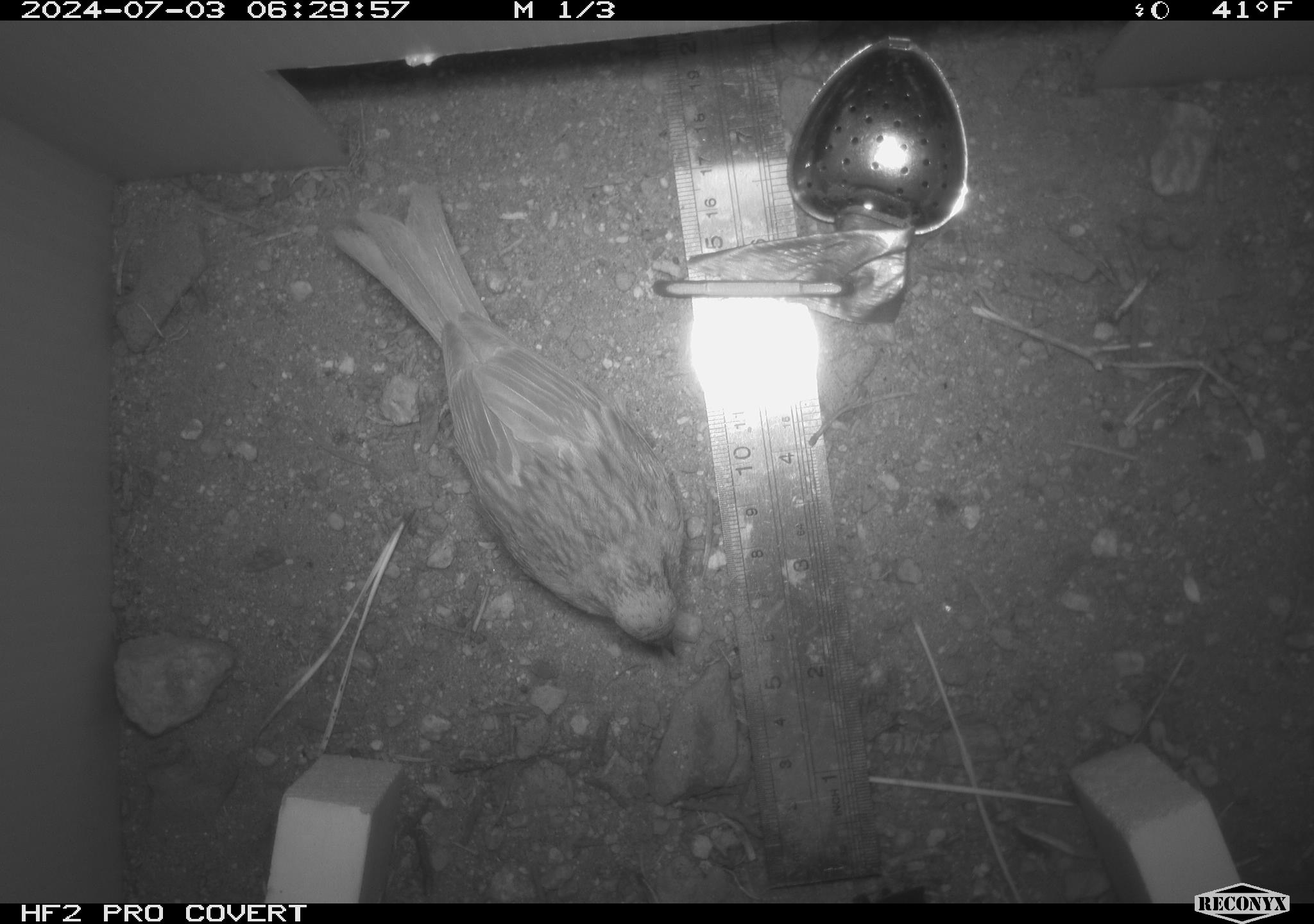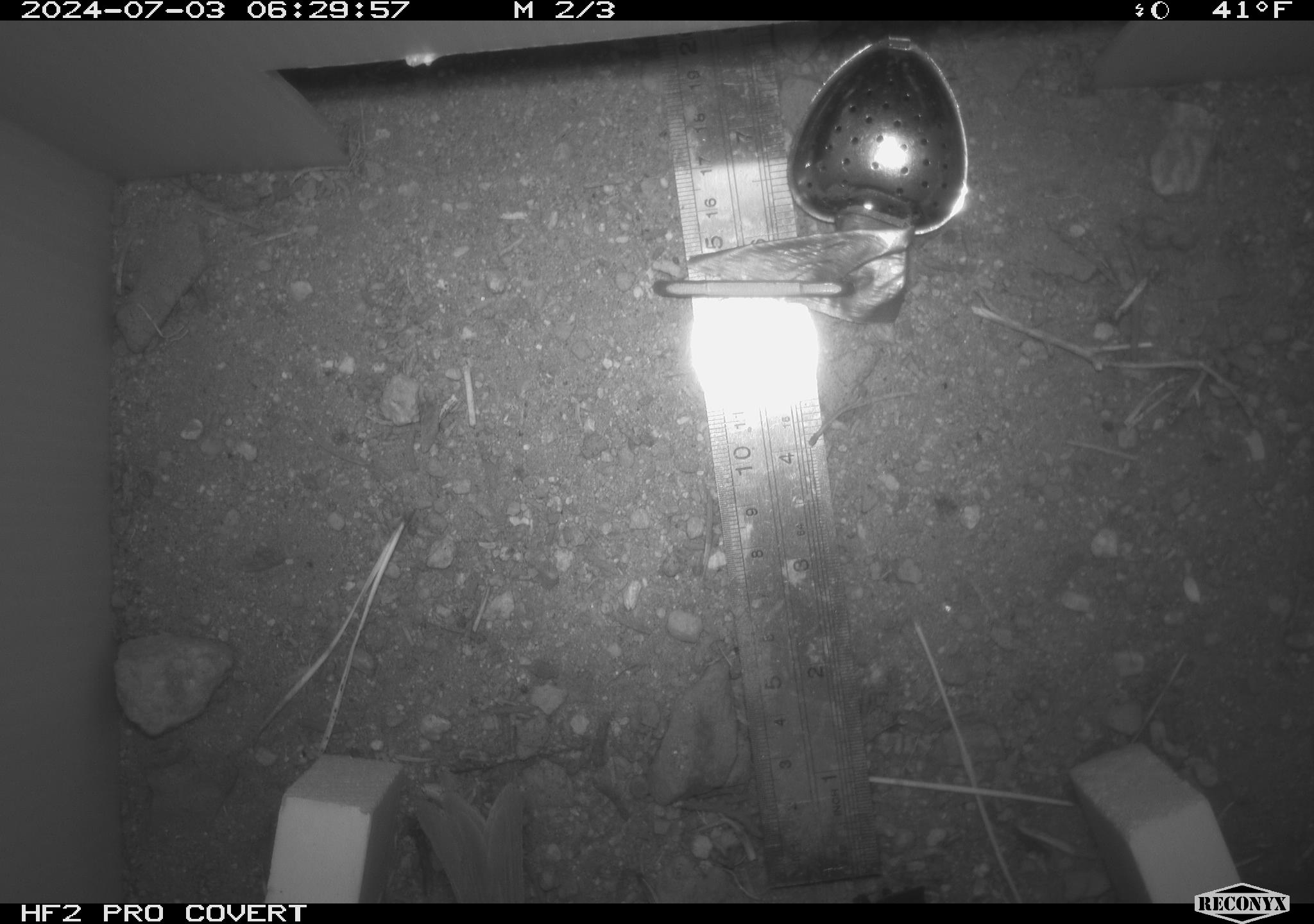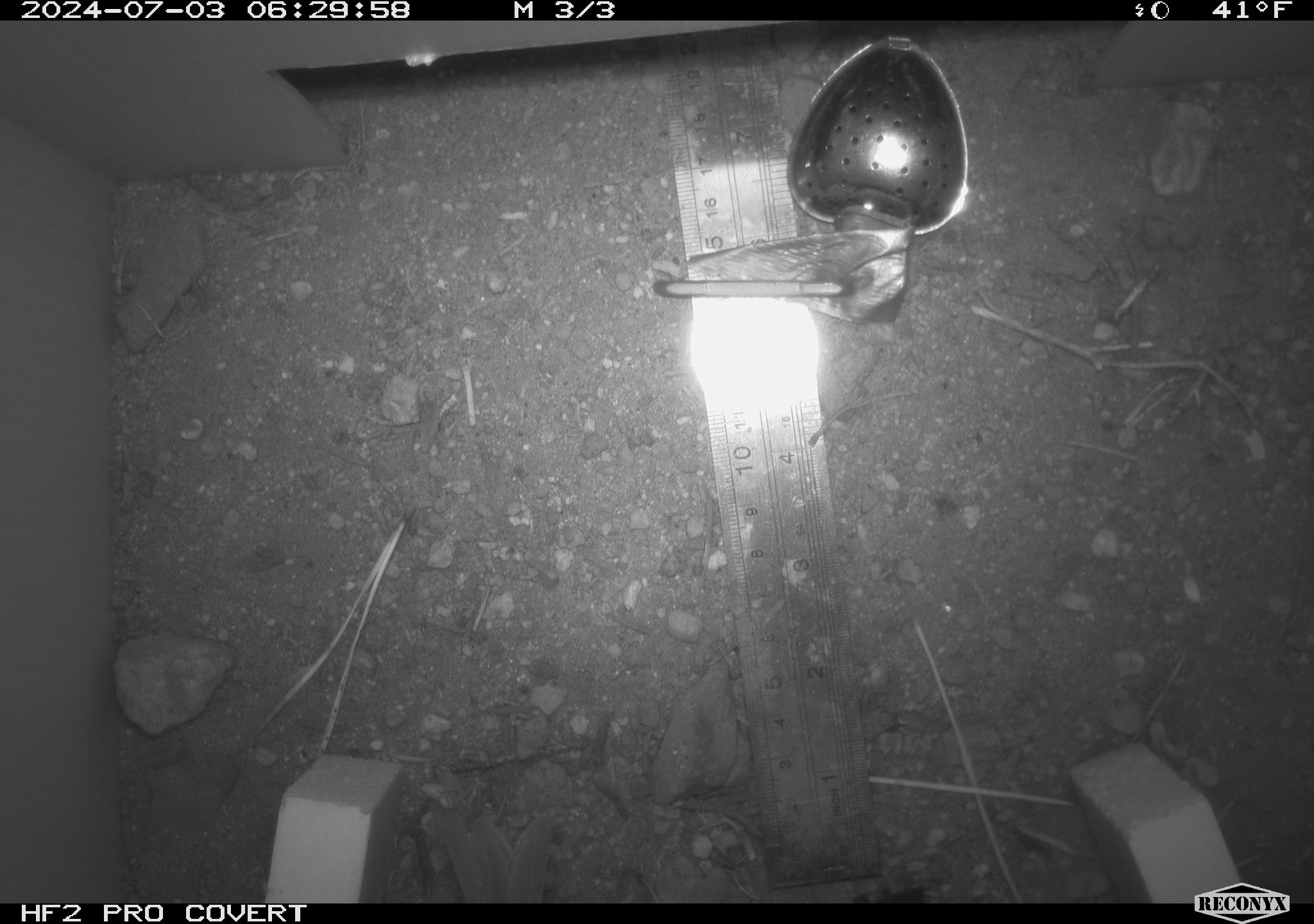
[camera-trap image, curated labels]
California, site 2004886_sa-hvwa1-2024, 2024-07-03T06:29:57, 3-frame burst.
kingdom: Animalia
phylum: Chordata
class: Aves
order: Passeriformes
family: Passerellidae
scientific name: Passerellidae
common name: new world sparrows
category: passerellidae family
Passerellidae family (new world sparrows) (Passerellidae).